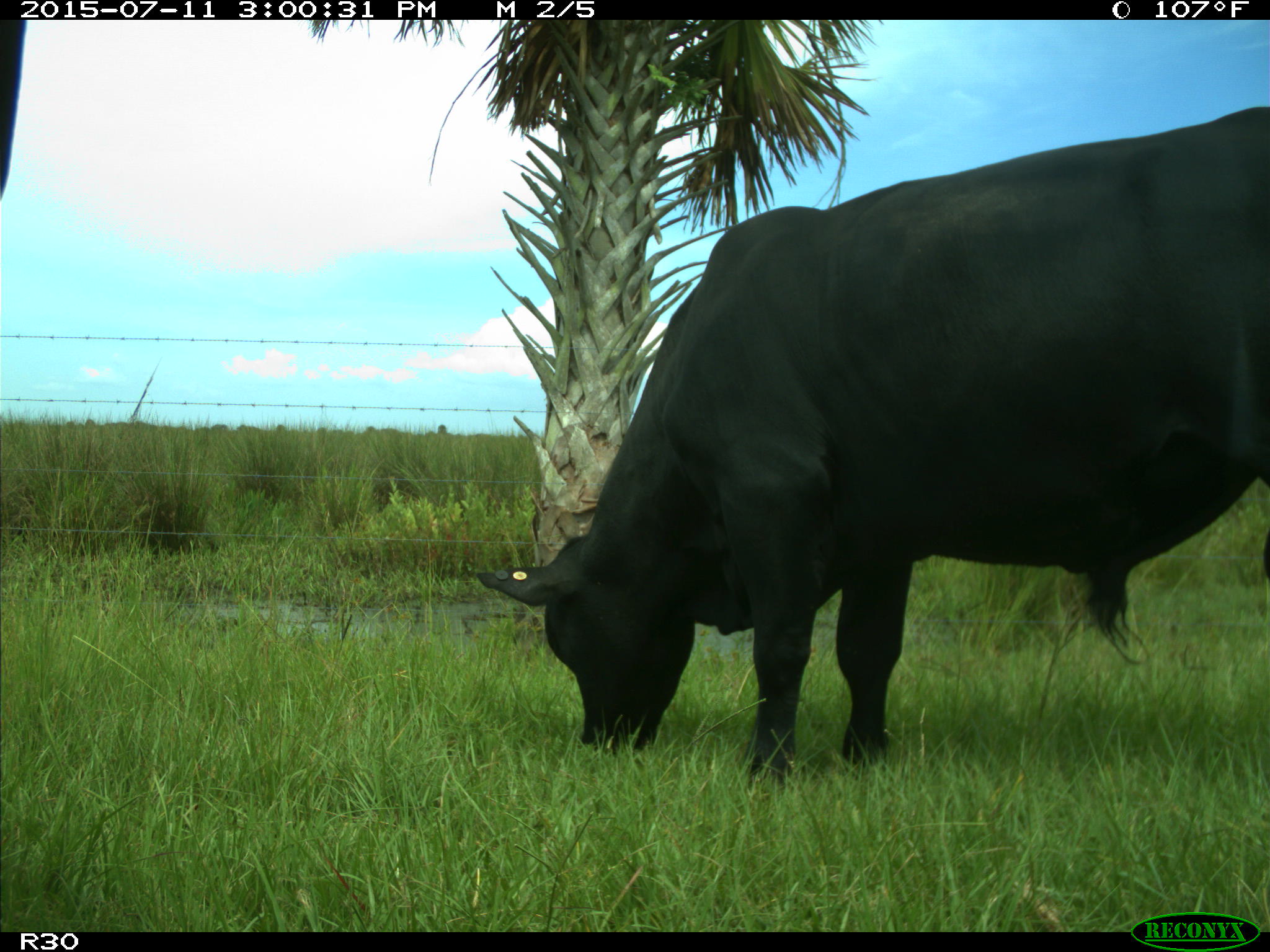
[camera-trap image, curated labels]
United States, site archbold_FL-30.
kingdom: Animalia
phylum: Chordata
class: Mammalia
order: Artiodactyla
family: Bovidae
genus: Bos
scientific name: Bos taurus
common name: domestic cow